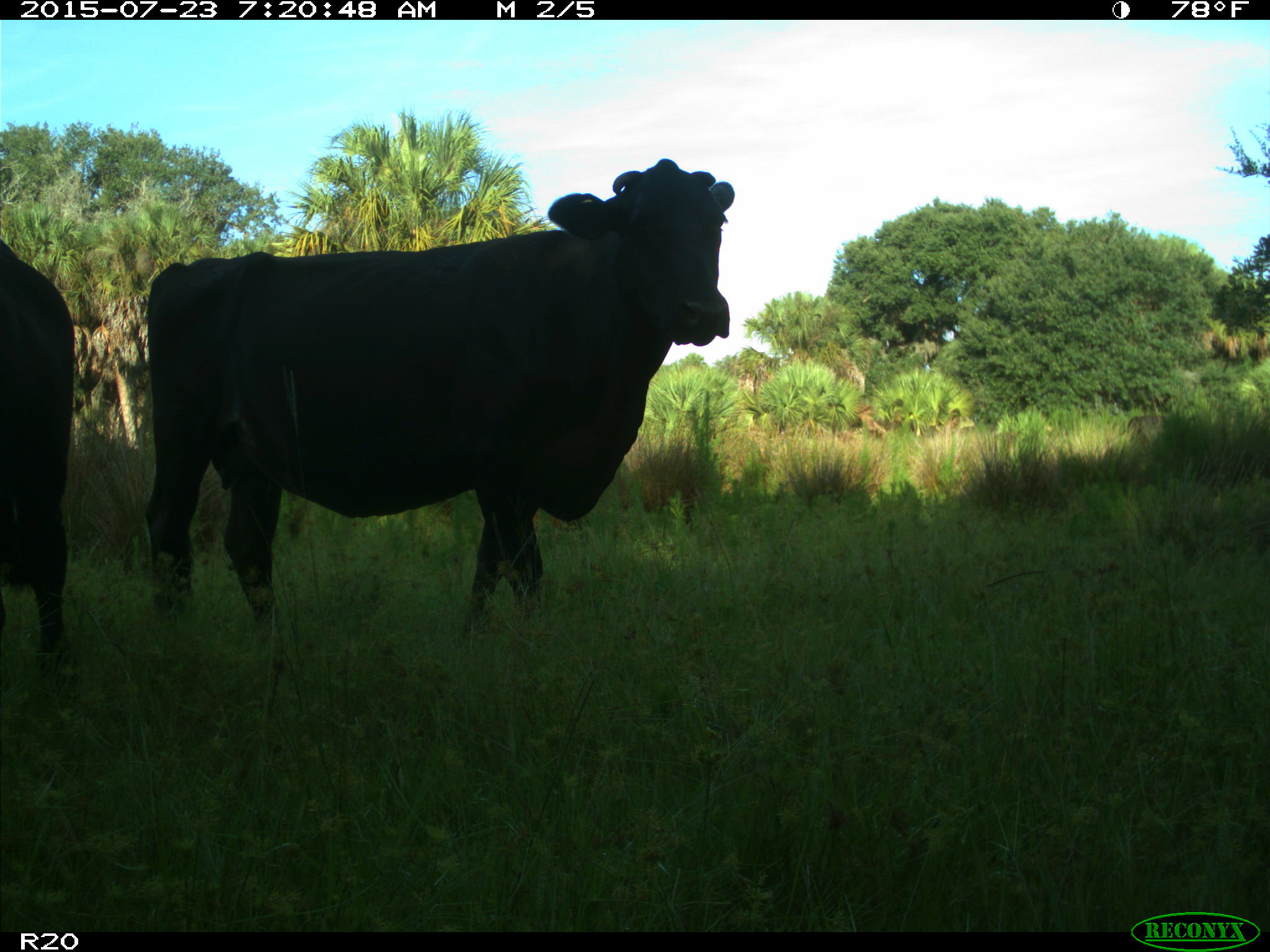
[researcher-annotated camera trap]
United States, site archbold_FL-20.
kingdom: Animalia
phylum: Chordata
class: Mammalia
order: Artiodactyla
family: Bovidae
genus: Bos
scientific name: Bos taurus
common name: domestic cow